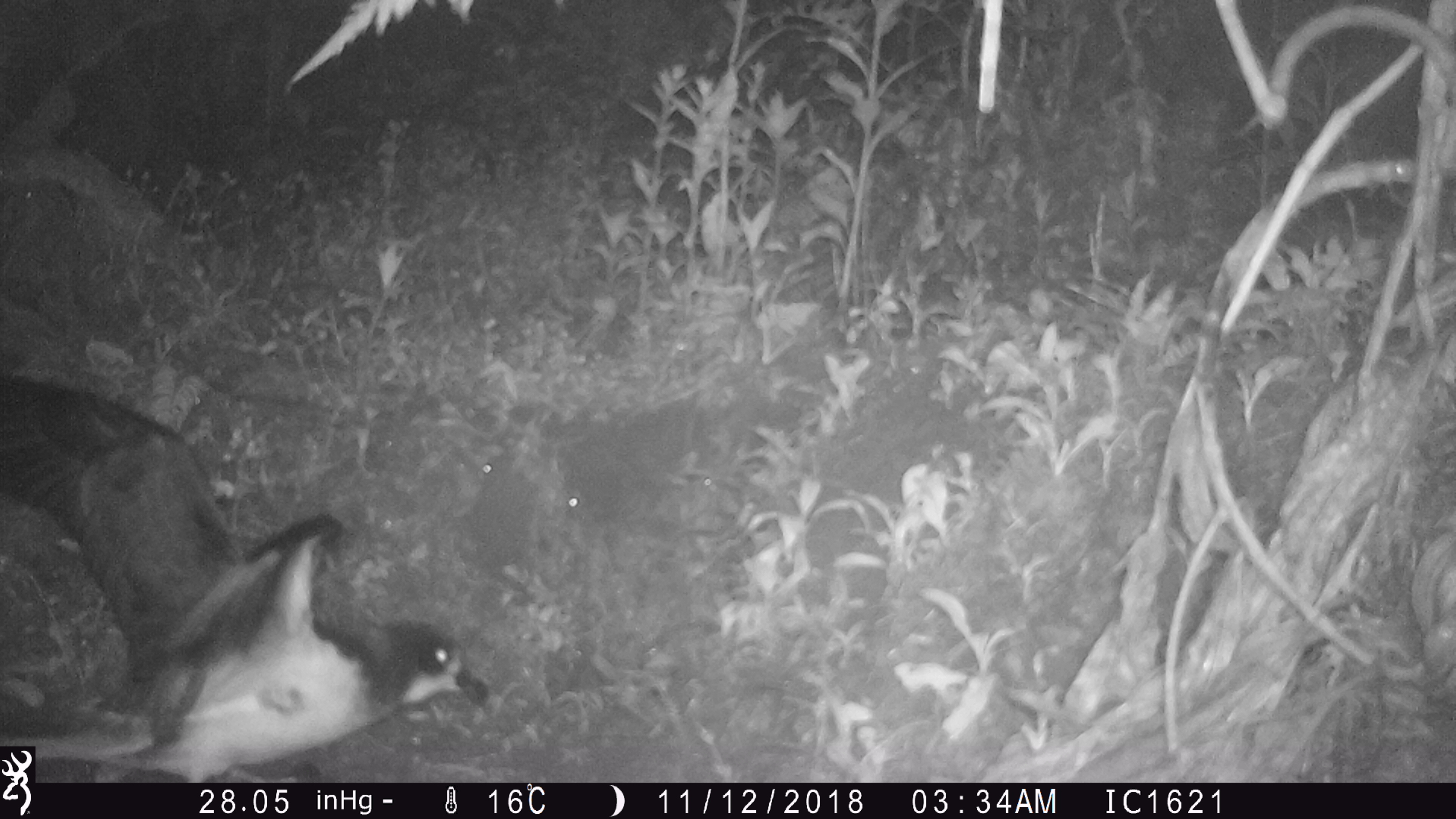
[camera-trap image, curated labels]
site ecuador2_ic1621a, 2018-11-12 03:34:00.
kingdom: Animalia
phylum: Chordata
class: Aves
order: Procellariiformes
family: Procellariidae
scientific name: Procellariidae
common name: petrel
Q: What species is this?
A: Petrel (Procellariidae).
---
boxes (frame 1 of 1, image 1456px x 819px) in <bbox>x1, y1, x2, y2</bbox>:
petrel: <bbox>38, 340, 512, 778</bbox>